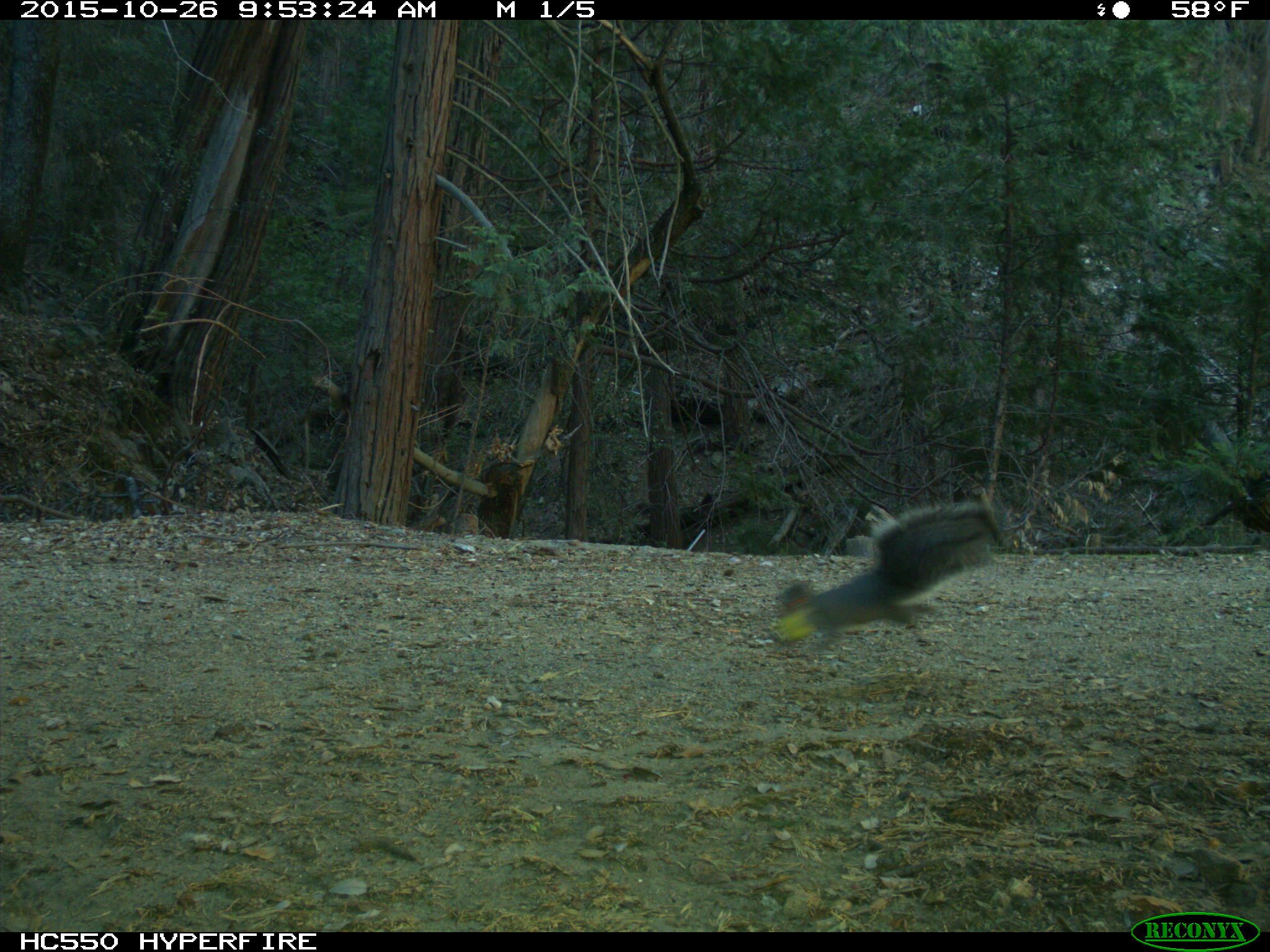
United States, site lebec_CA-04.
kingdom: Animalia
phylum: Chordata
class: Mammalia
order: Rodentia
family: Sciuridae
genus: Sciurus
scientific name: Sciurus carolinensis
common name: eastern gray squirrel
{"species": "Sciurus carolinensis (eastern gray squirrel)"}